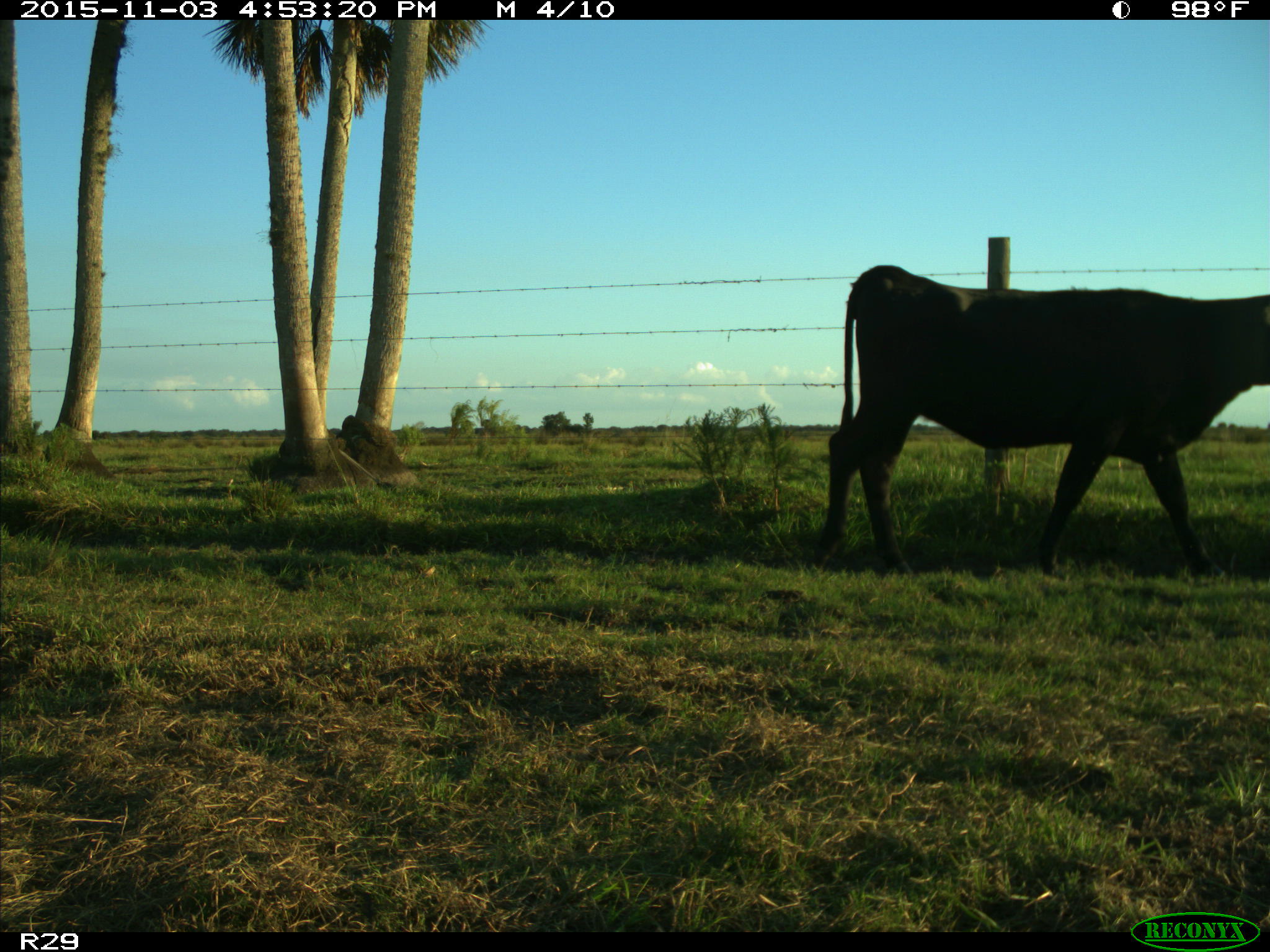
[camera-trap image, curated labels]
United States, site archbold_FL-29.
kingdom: Animalia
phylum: Chordata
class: Mammalia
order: Artiodactyla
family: Bovidae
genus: Bos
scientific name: Bos taurus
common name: domestic cow